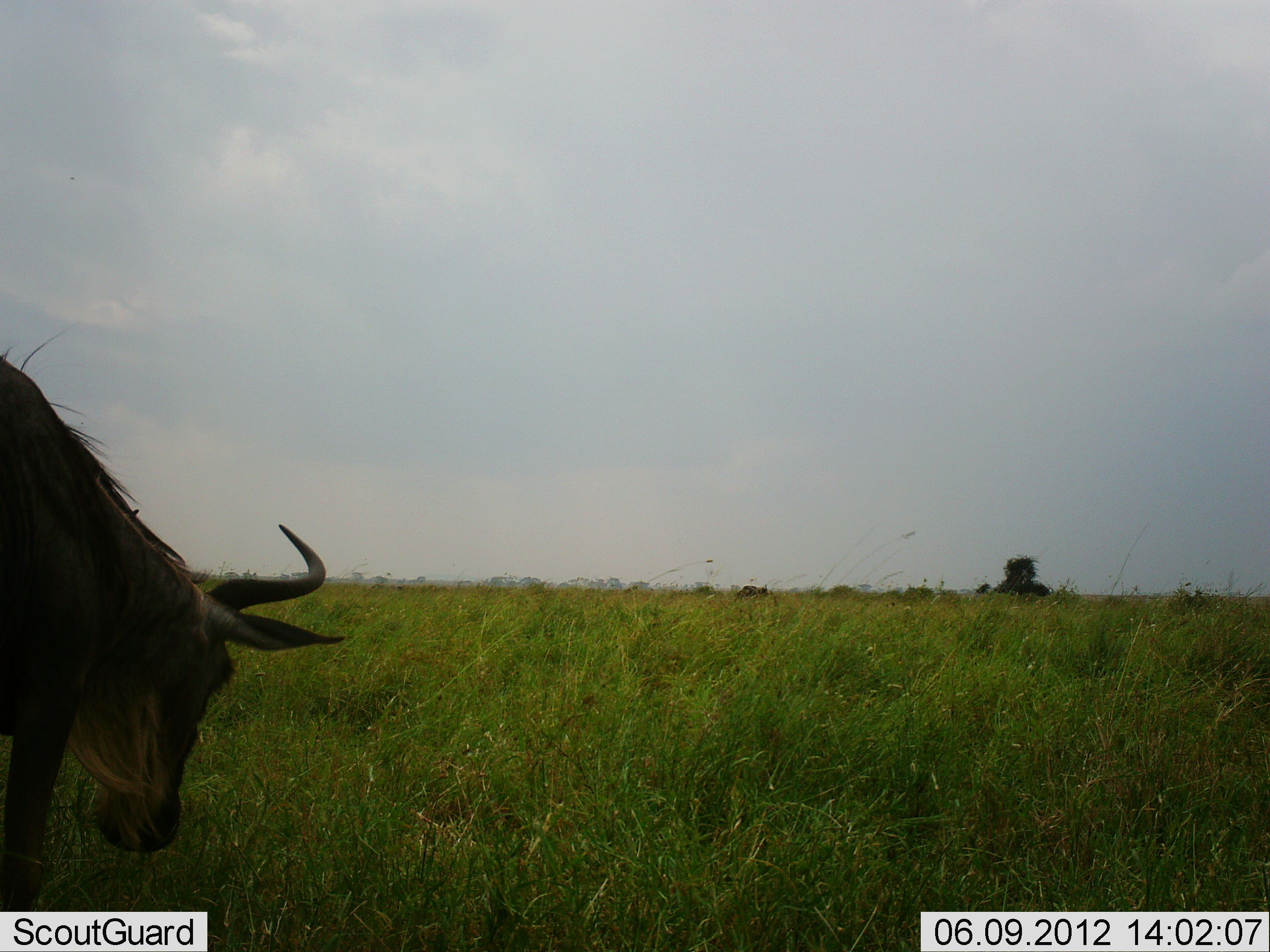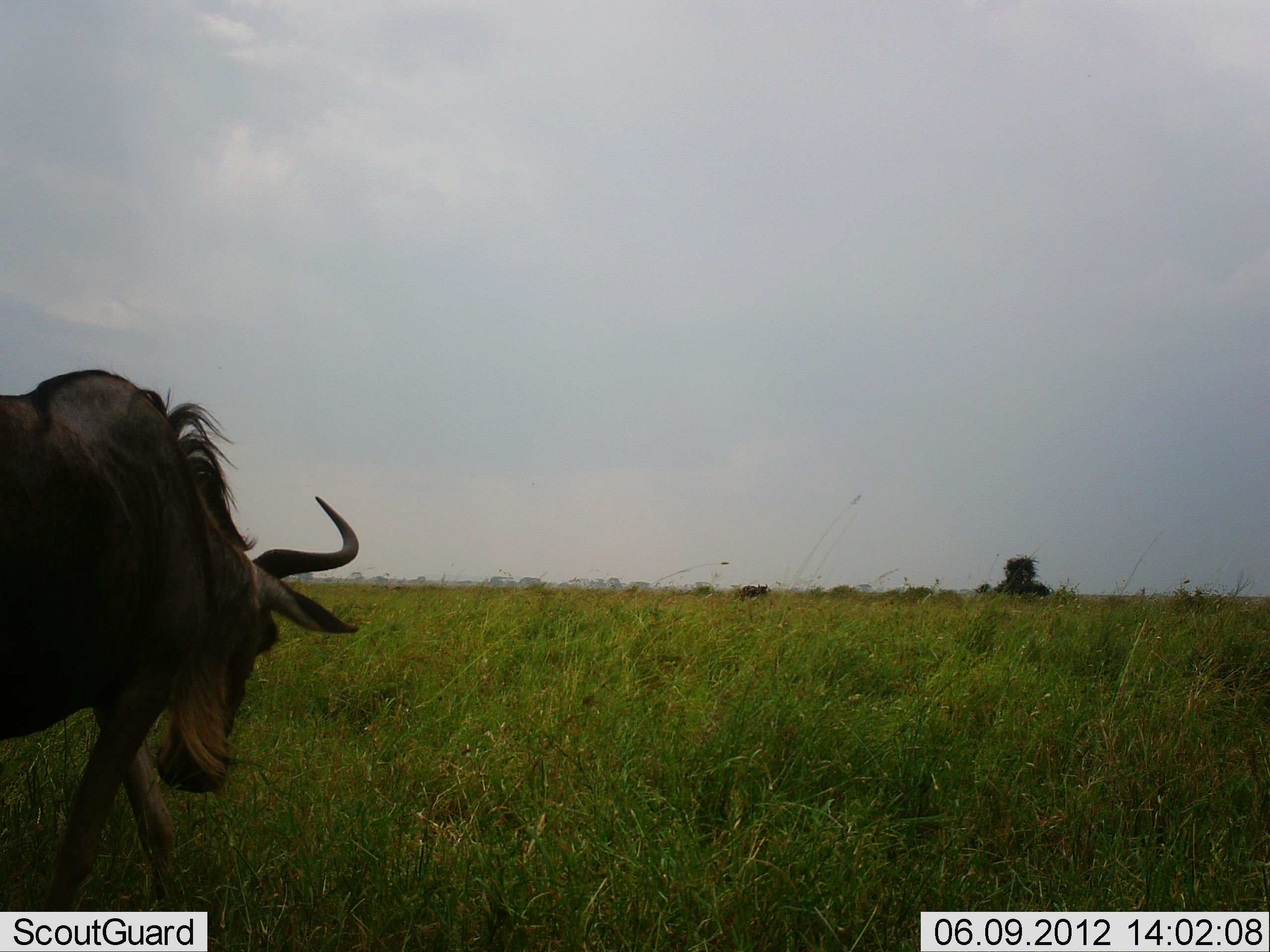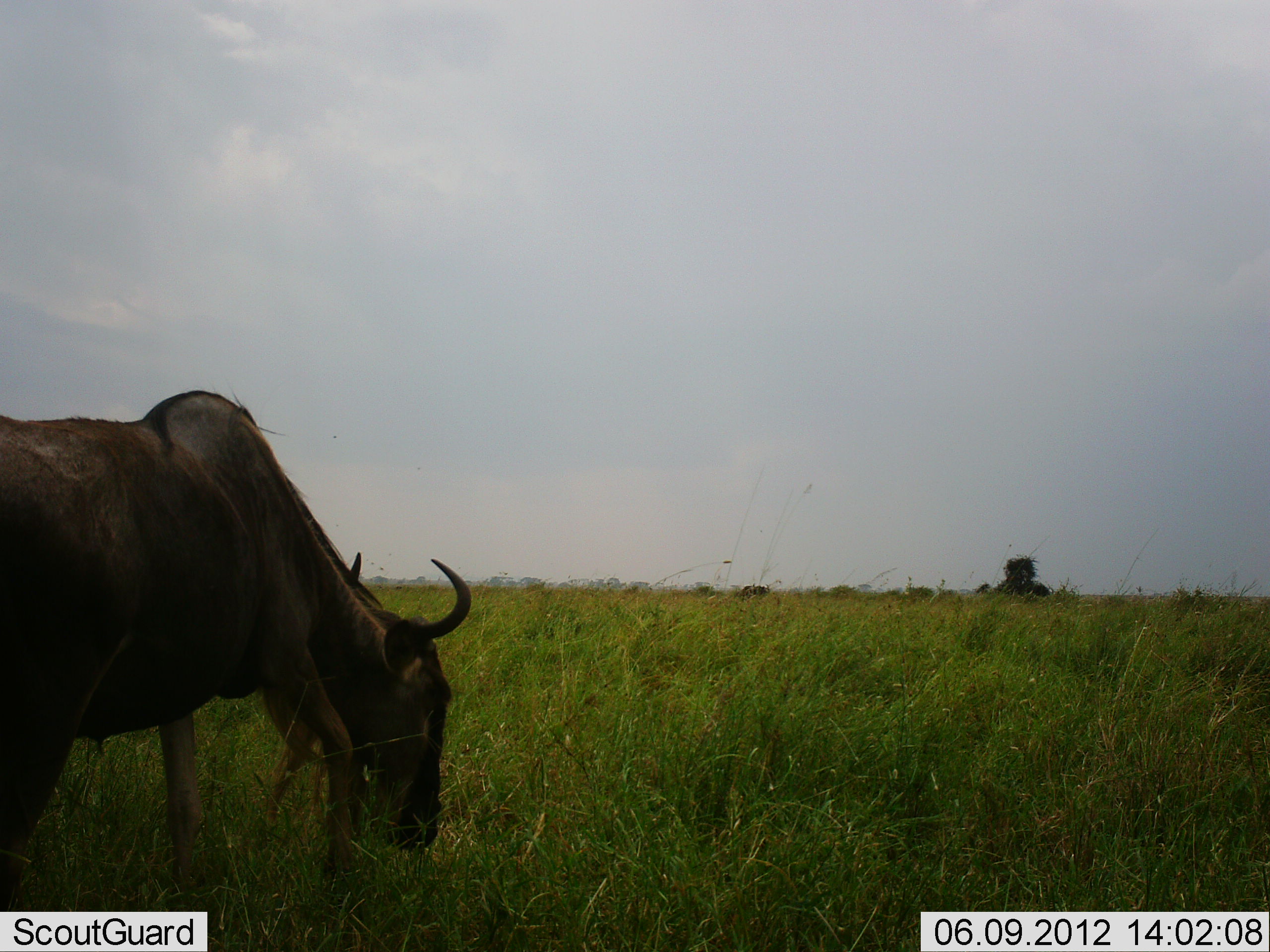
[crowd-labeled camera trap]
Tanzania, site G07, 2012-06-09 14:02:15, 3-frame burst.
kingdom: Animalia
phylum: Chordata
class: Mammalia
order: Artiodactyla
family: Bovidae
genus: Connochaetes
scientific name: Connochaetes taurinus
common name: blue wildebeest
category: wildebeest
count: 1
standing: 10%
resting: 0%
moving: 80%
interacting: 0%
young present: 0%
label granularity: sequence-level